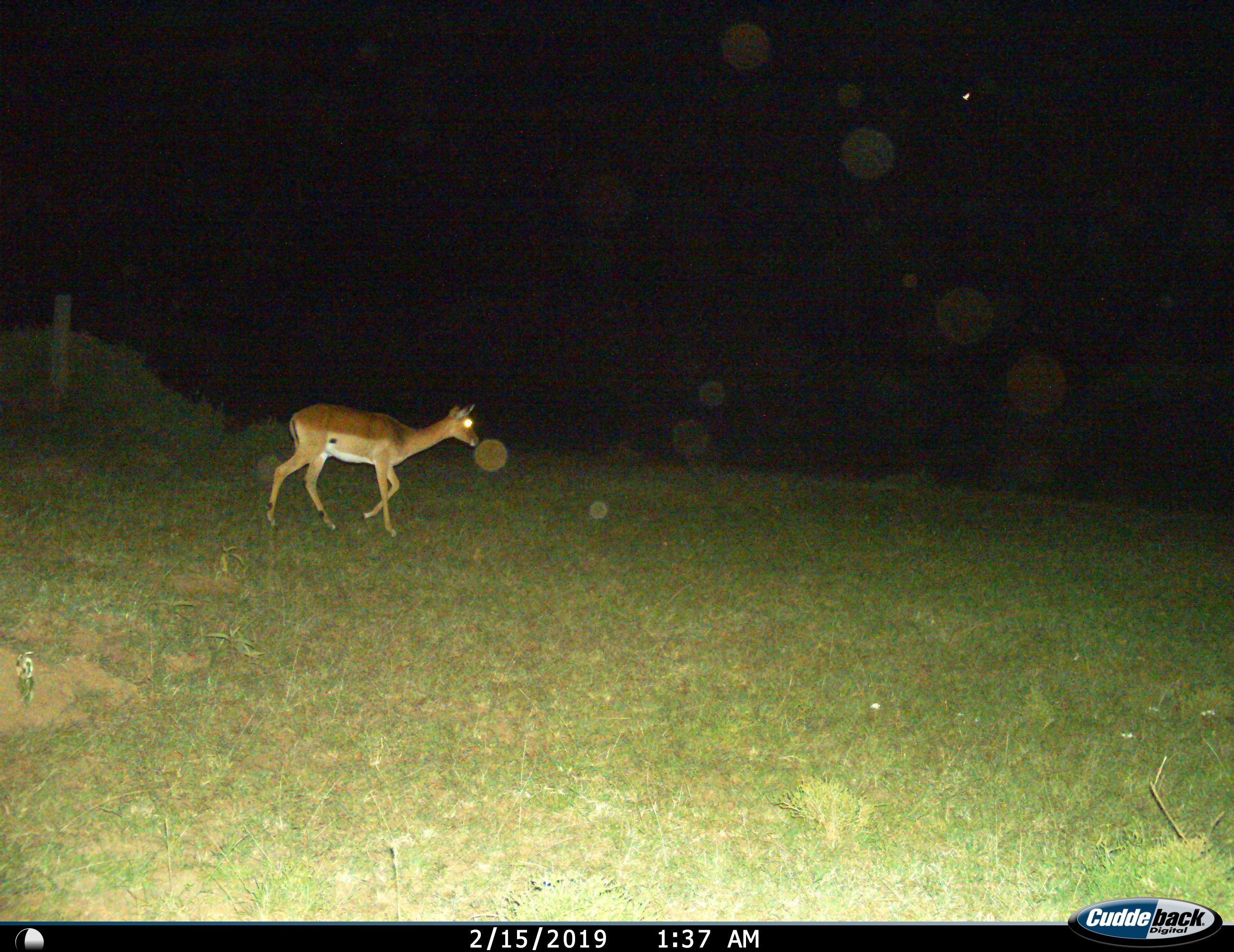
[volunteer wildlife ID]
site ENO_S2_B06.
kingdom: Animalia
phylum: Chordata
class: Mammalia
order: Artiodactyla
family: Bovidae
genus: Aepyceros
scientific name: Aepyceros melampus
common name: impala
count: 1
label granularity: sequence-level